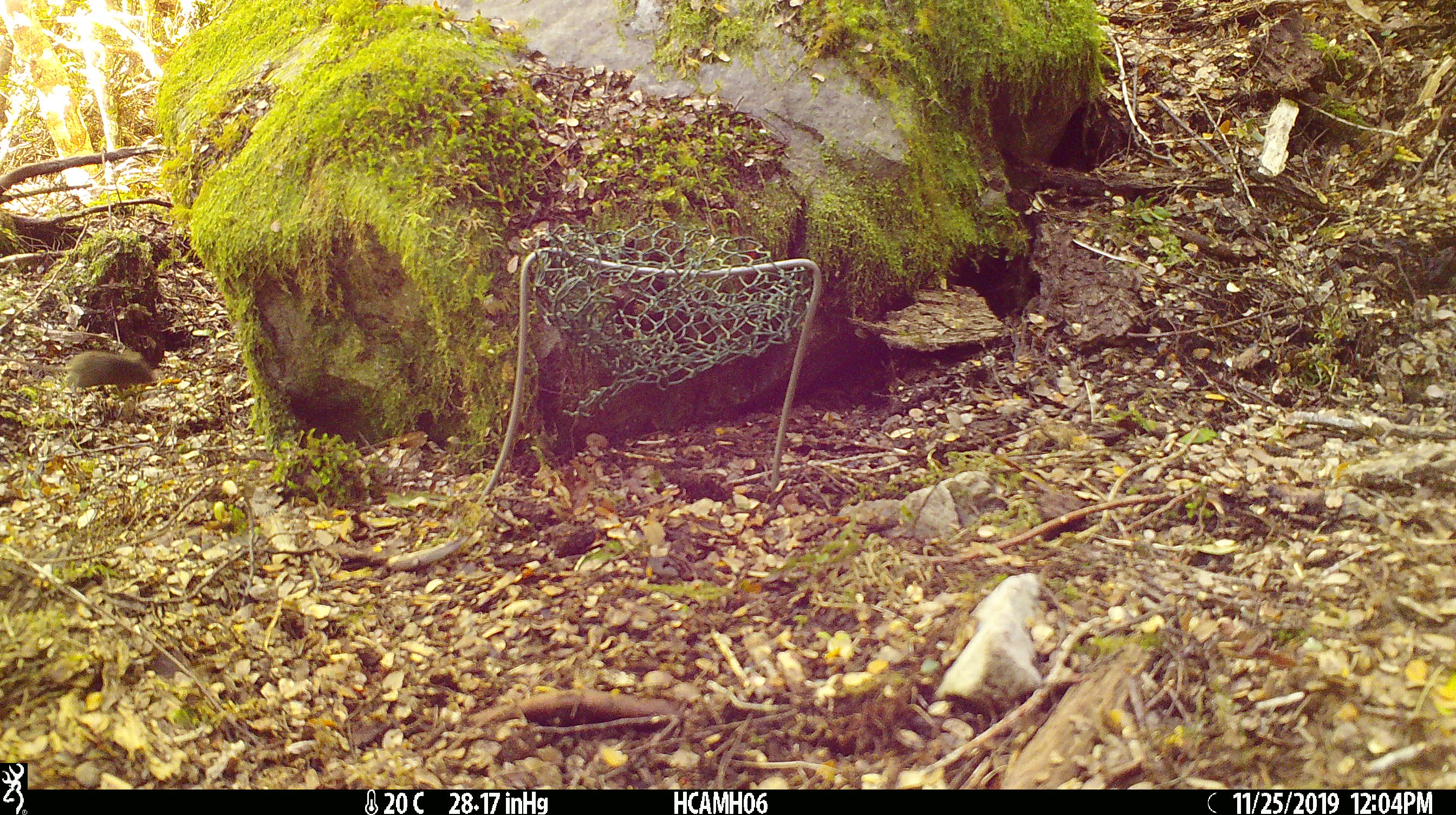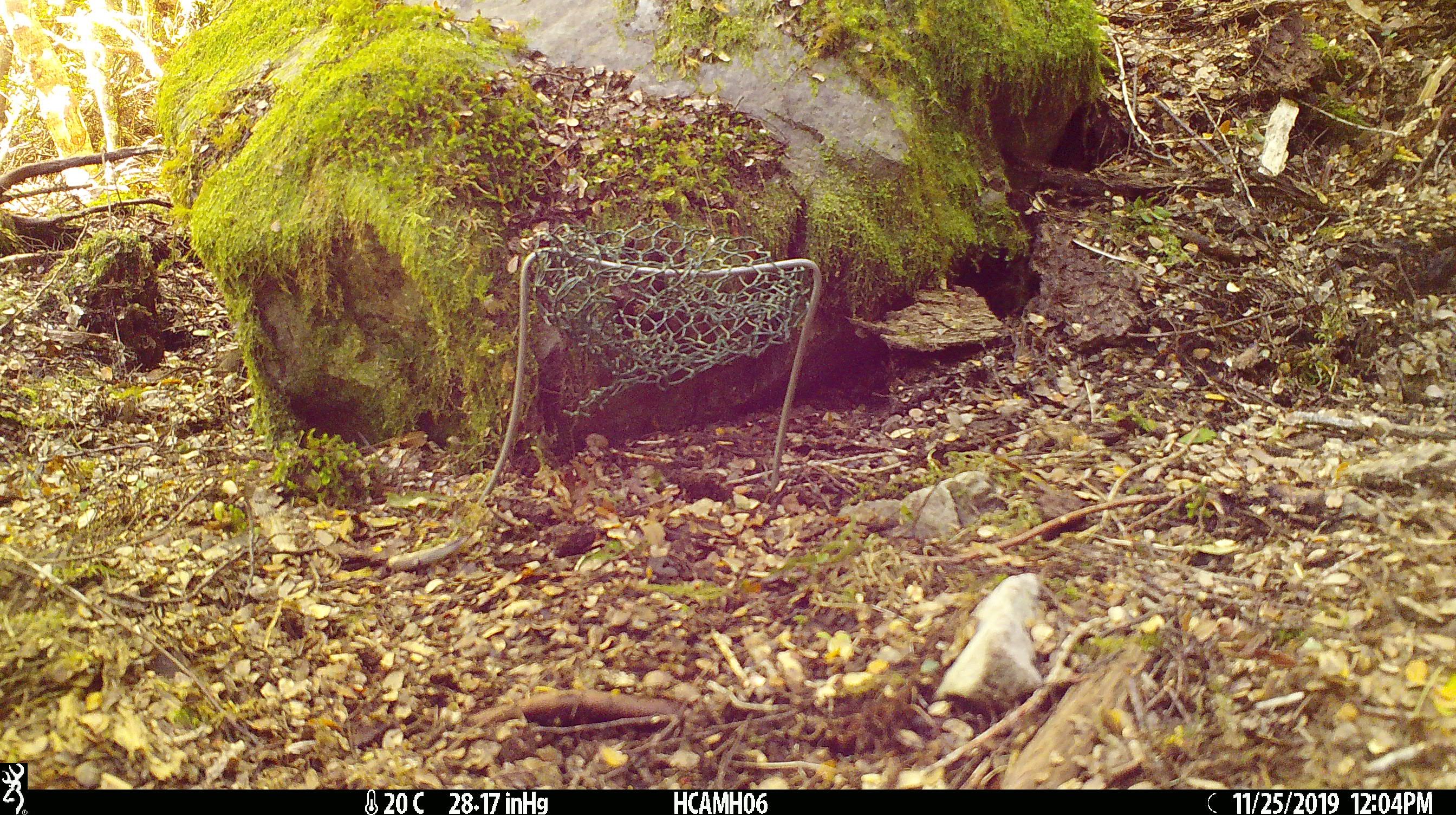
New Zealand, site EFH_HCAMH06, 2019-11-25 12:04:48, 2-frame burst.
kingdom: Animalia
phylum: Chordata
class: Mammalia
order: Rodentia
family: Muridae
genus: Mus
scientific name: Mus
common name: mouse